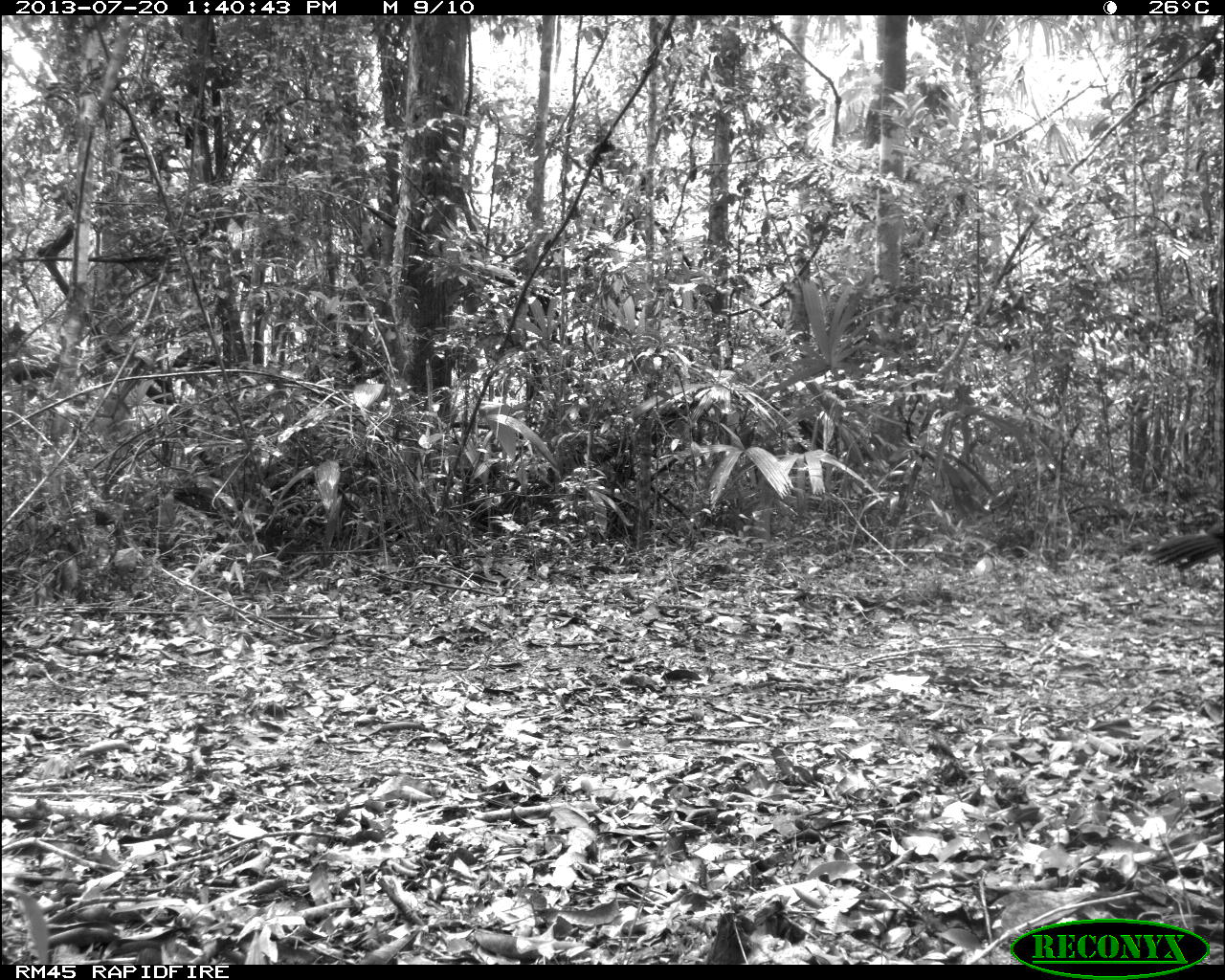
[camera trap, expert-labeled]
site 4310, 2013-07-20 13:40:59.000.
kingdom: Animalia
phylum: Chordata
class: Aves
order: Galliformes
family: Cracidae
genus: Crax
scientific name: Crax rubra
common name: great curassow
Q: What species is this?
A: Crax rubra (great curassow).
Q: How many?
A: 1.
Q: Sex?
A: Male.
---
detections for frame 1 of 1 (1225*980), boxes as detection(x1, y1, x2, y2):
crax rubra: detection(1146, 526, 1224, 570)